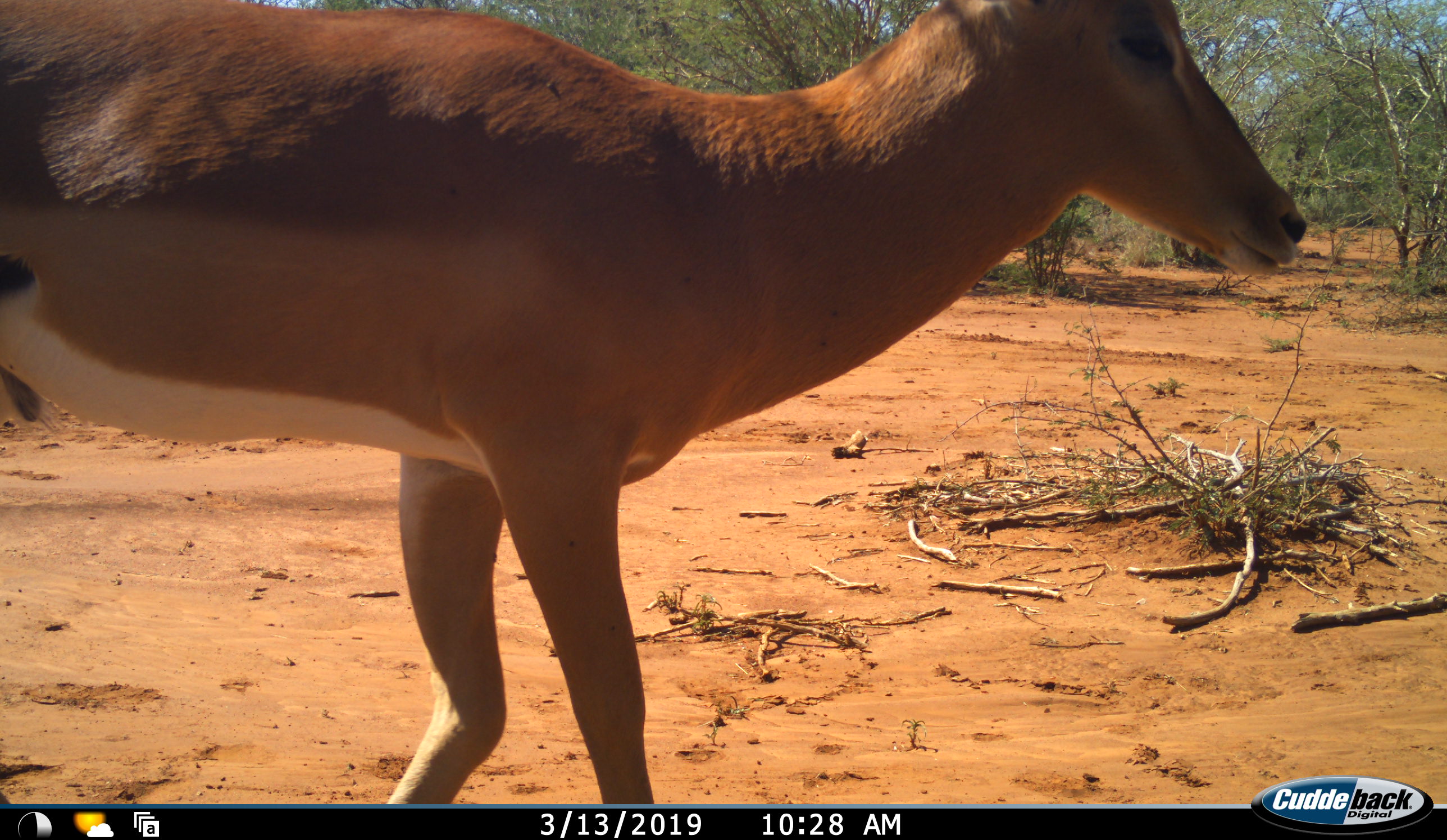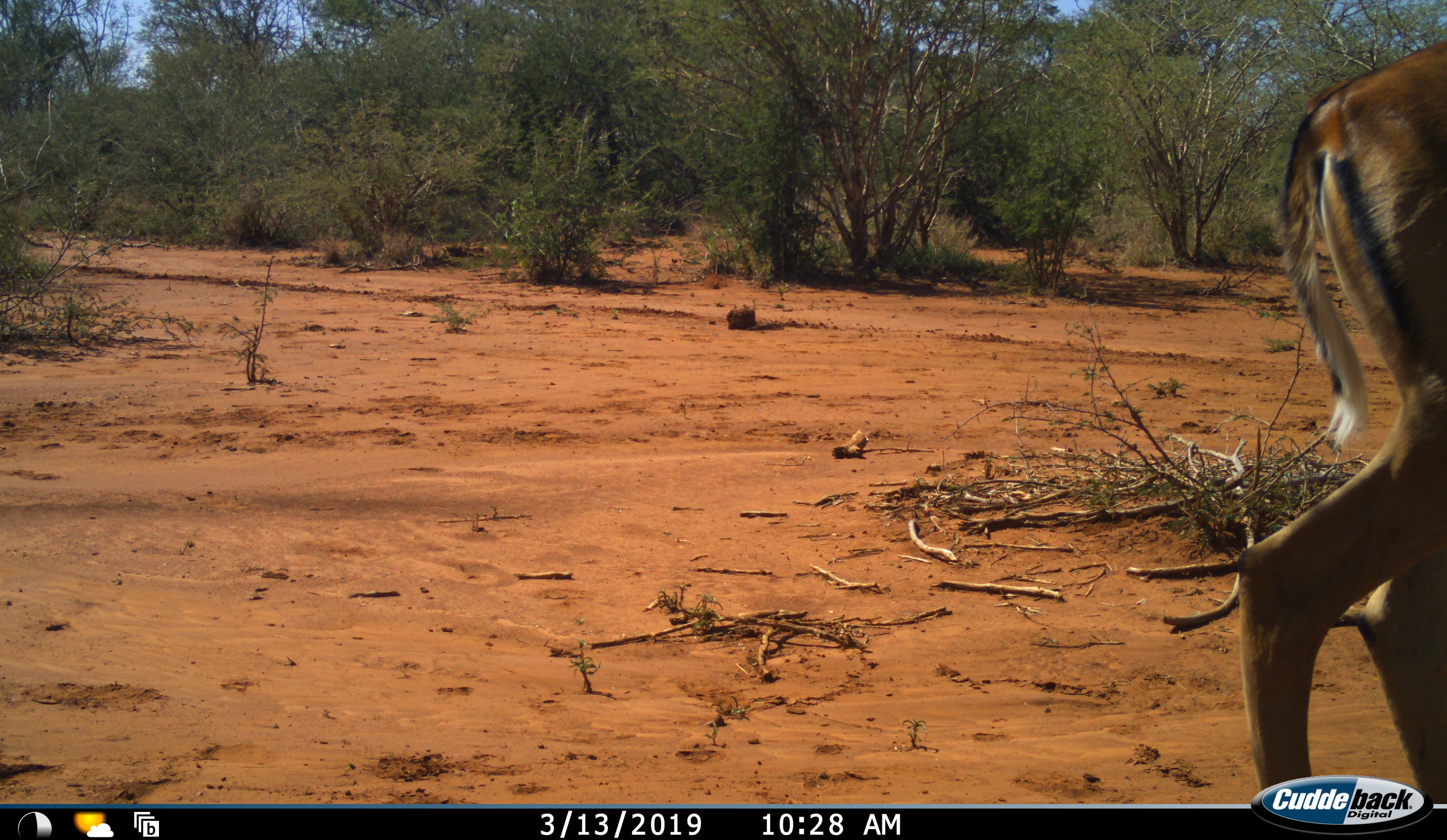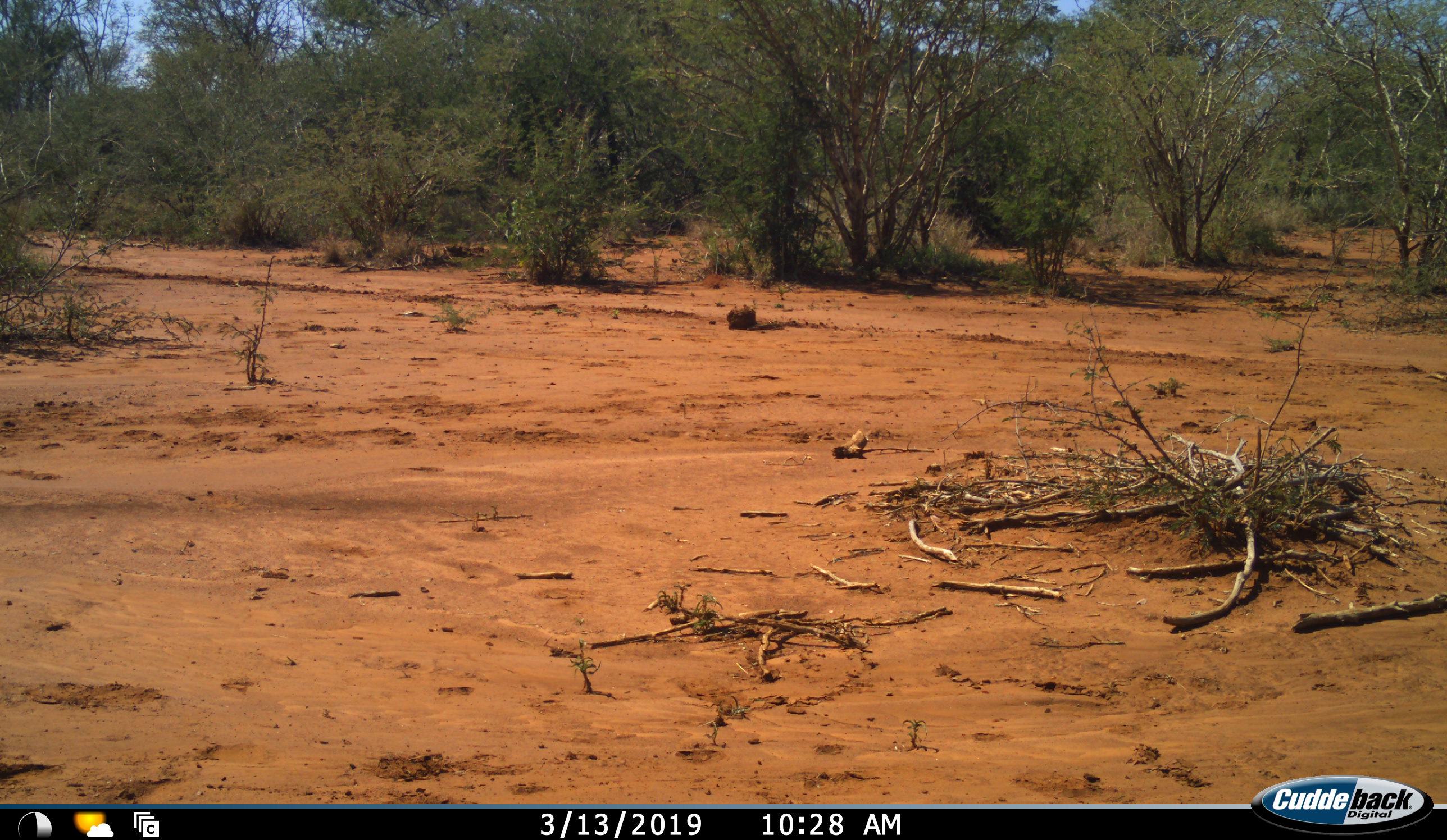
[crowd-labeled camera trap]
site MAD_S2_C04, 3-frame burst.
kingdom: Animalia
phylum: Chordata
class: Mammalia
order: Artiodactyla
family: Bovidae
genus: Aepyceros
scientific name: Aepyceros melampus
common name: impala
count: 1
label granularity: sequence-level